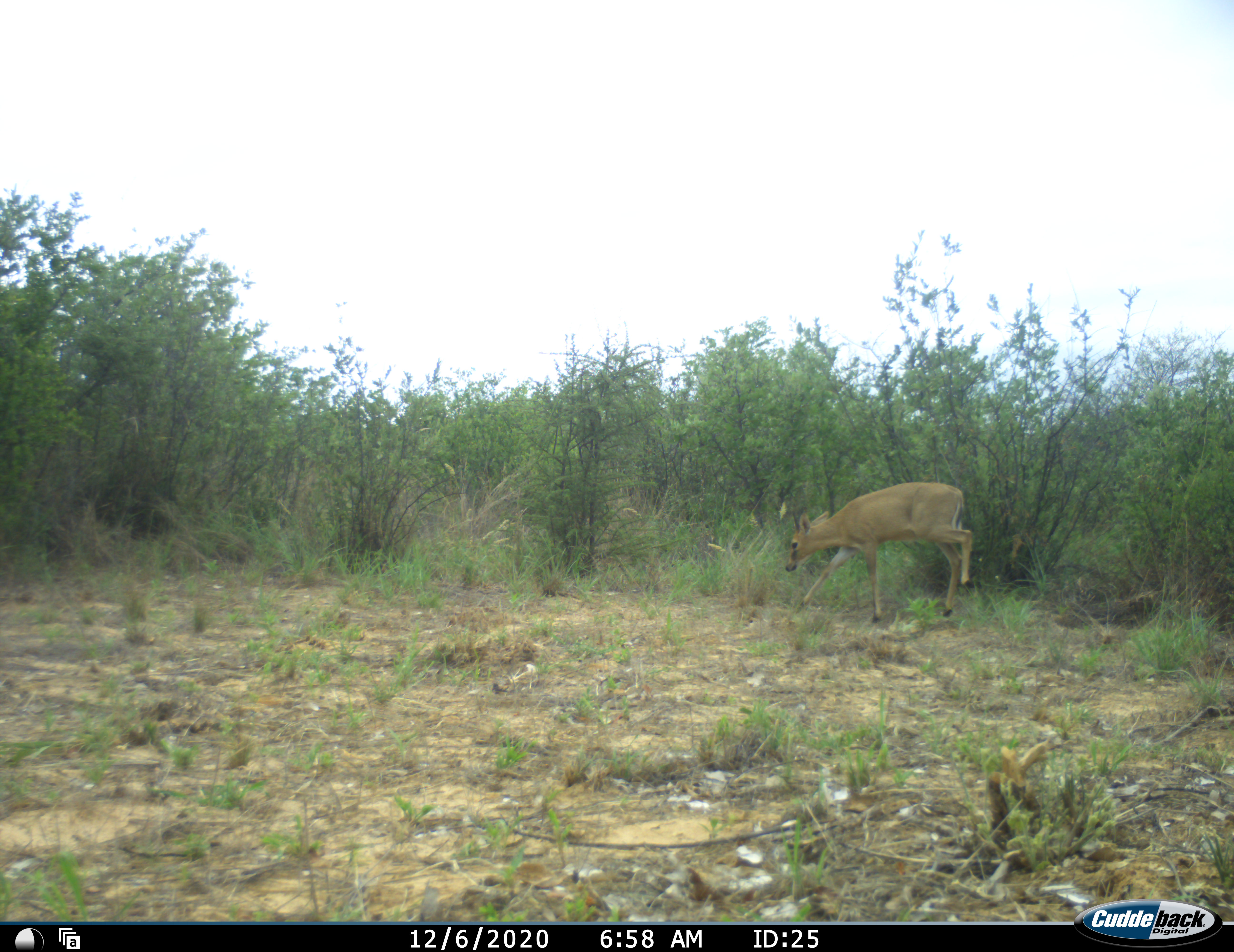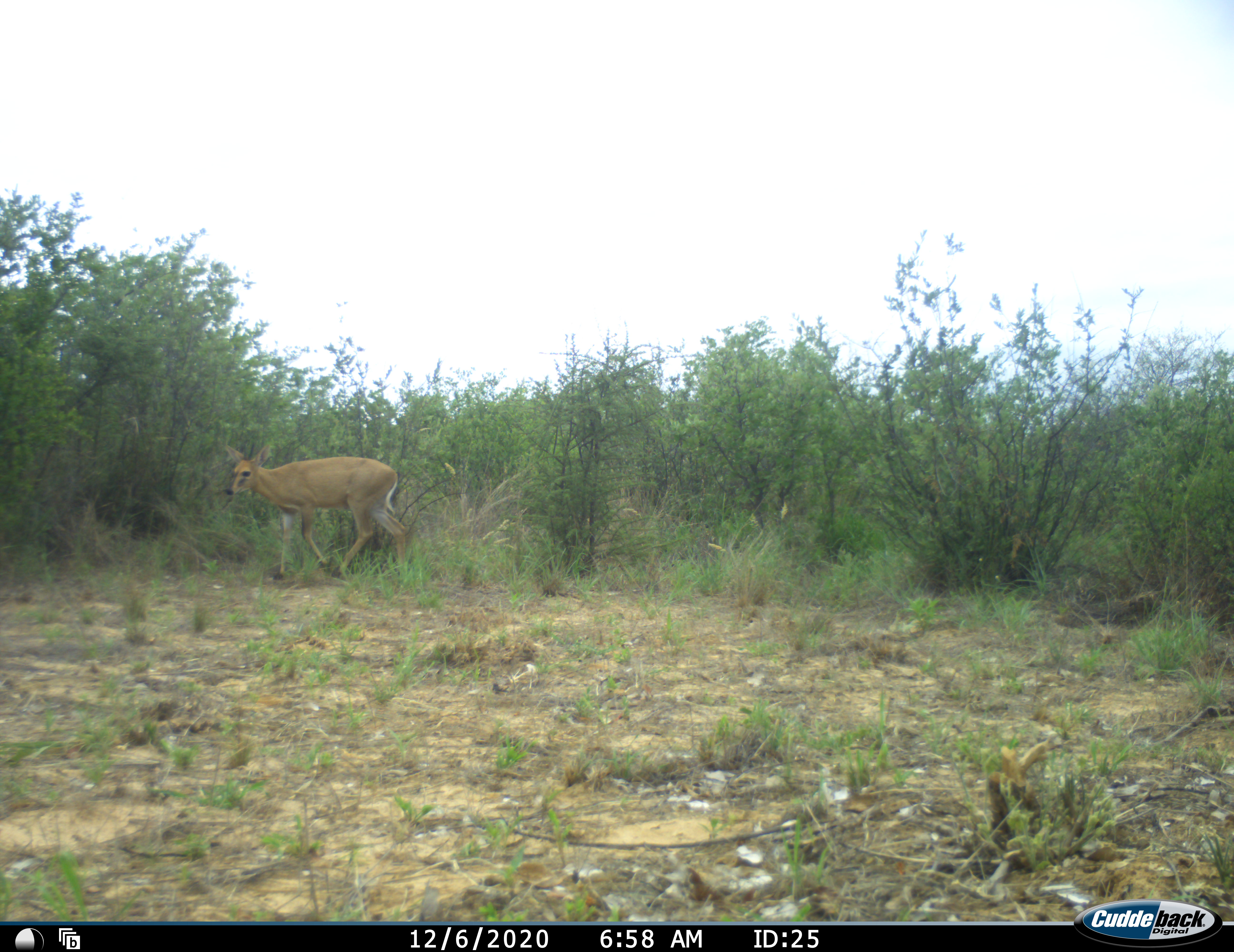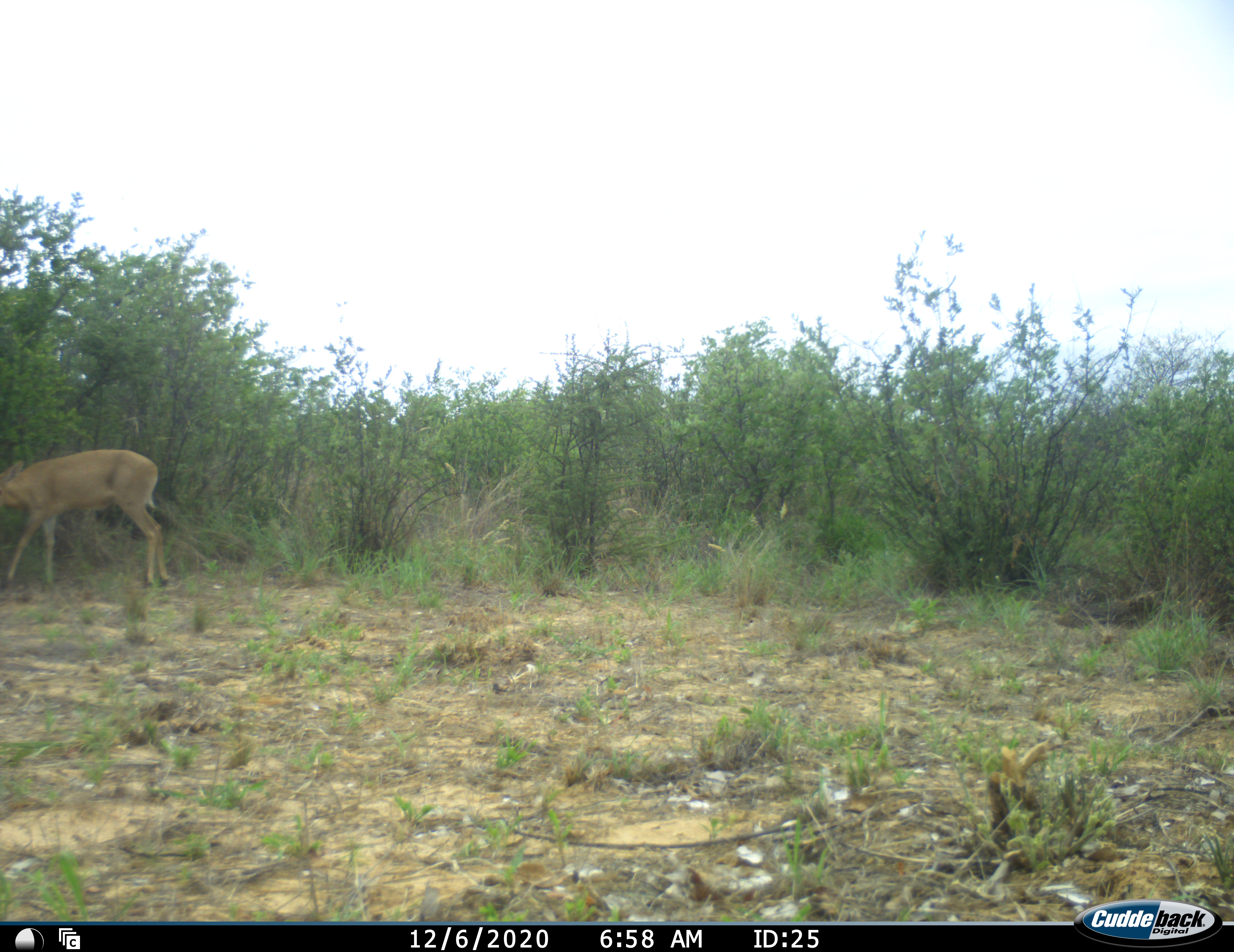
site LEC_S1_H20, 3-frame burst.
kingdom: Animalia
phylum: Chordata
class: Mammalia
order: Artiodactyla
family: Bovidae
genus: Sylvicapra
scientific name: Sylvicapra grimmia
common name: common duiker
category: duikercommongrey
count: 1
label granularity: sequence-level